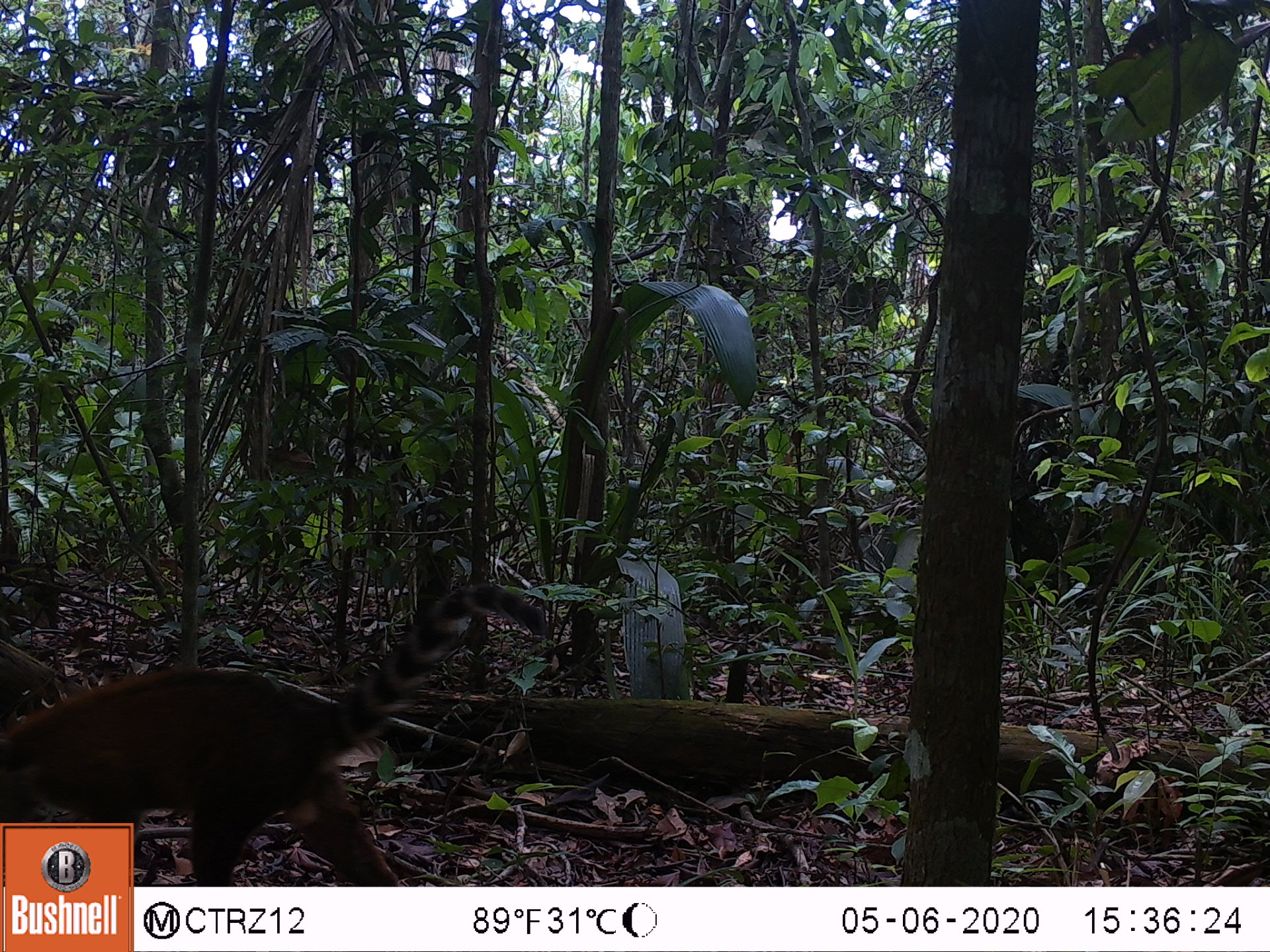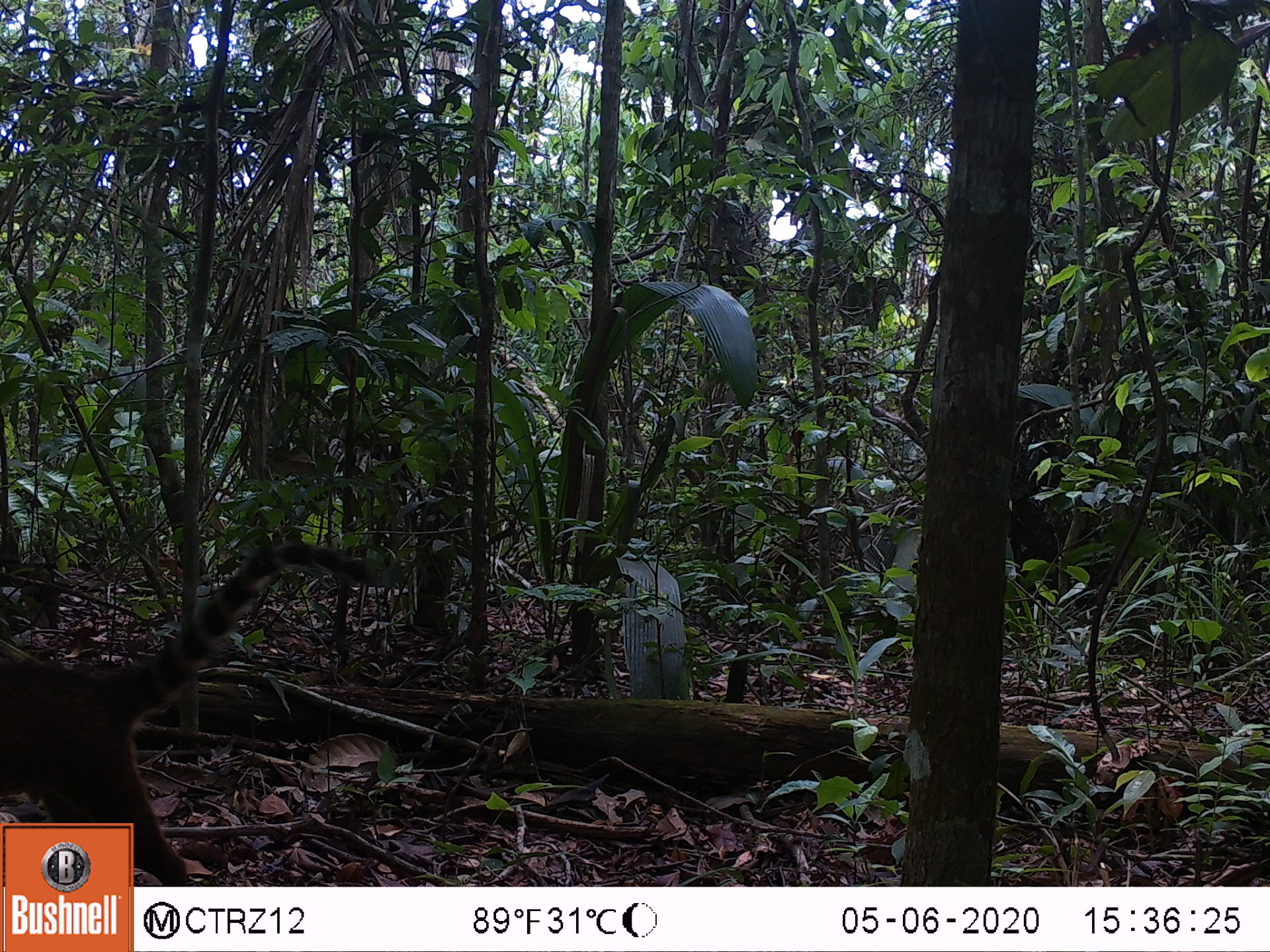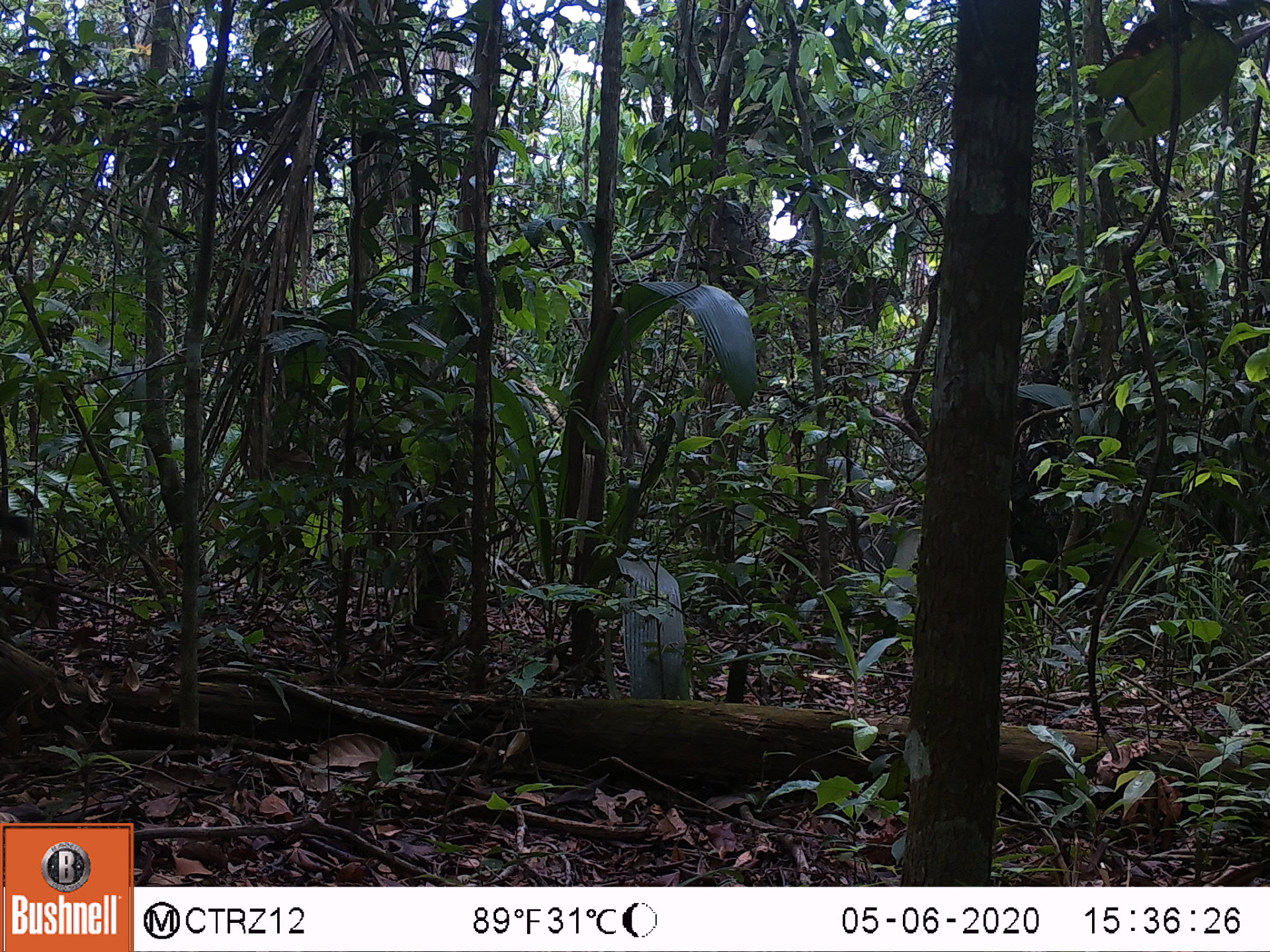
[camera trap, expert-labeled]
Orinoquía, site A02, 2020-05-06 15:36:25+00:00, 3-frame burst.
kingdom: Animalia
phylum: Chordata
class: Mammalia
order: Carnivora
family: Procyonidae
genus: Nasua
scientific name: Nasua nasua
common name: south american coati